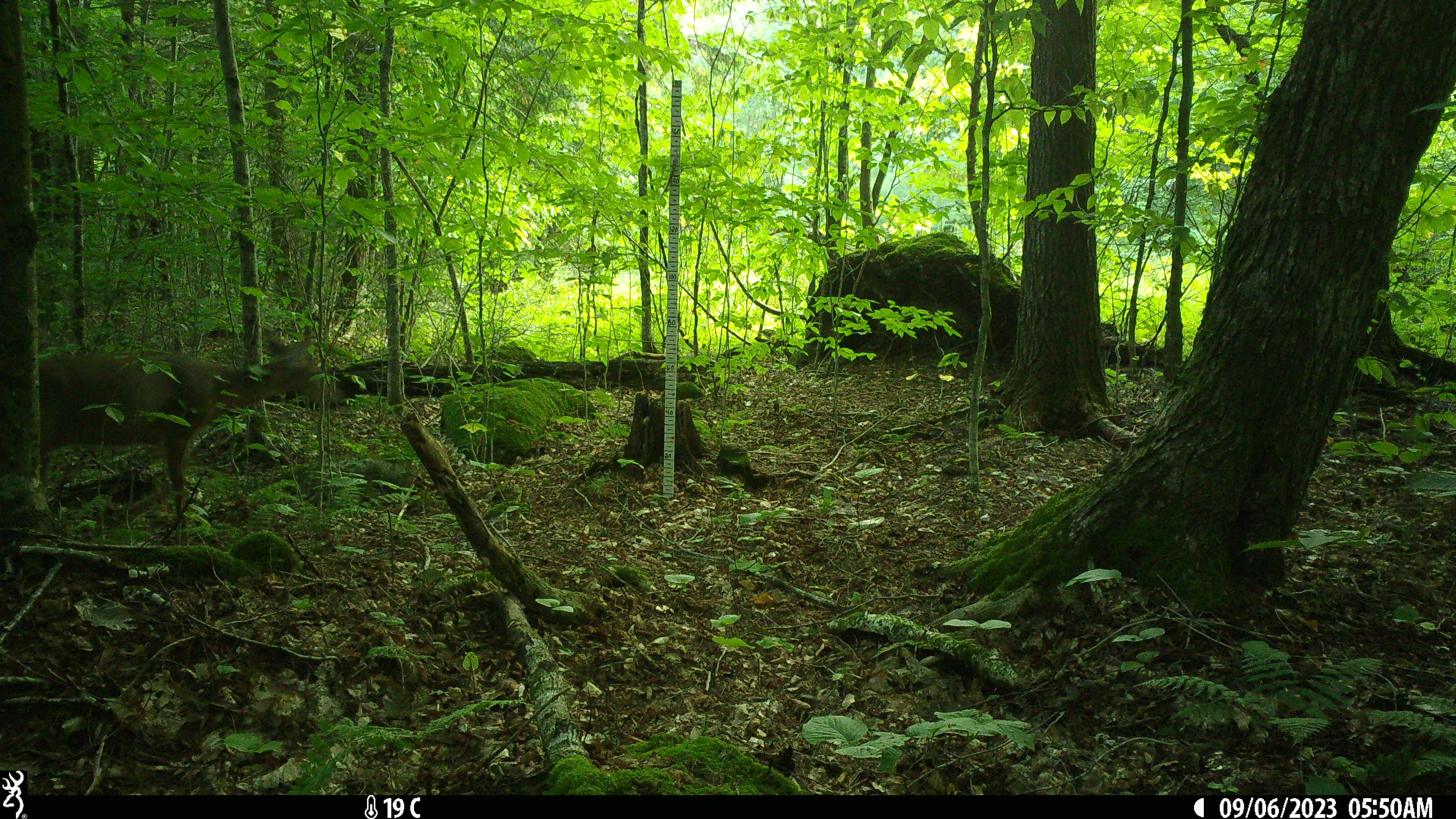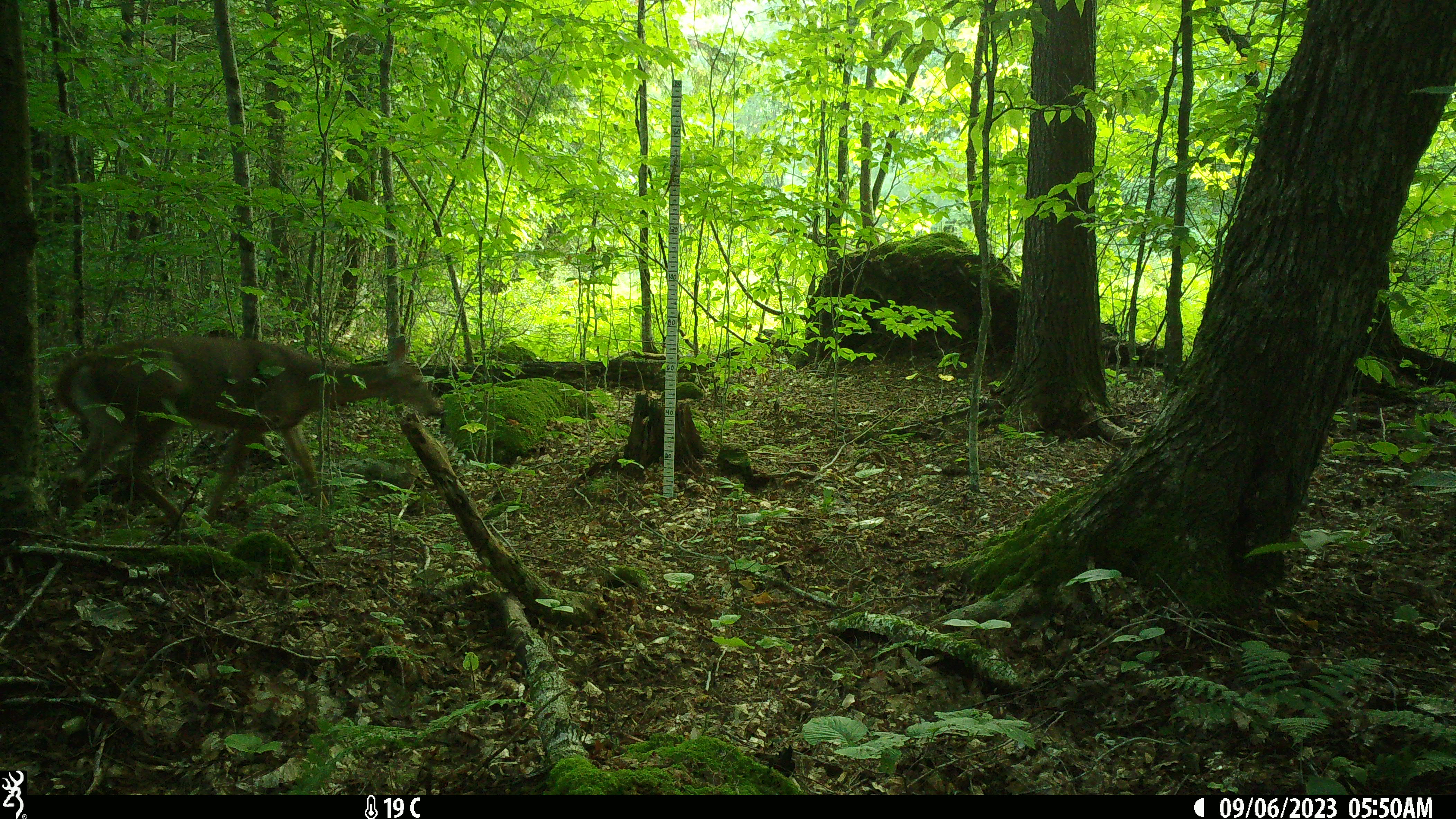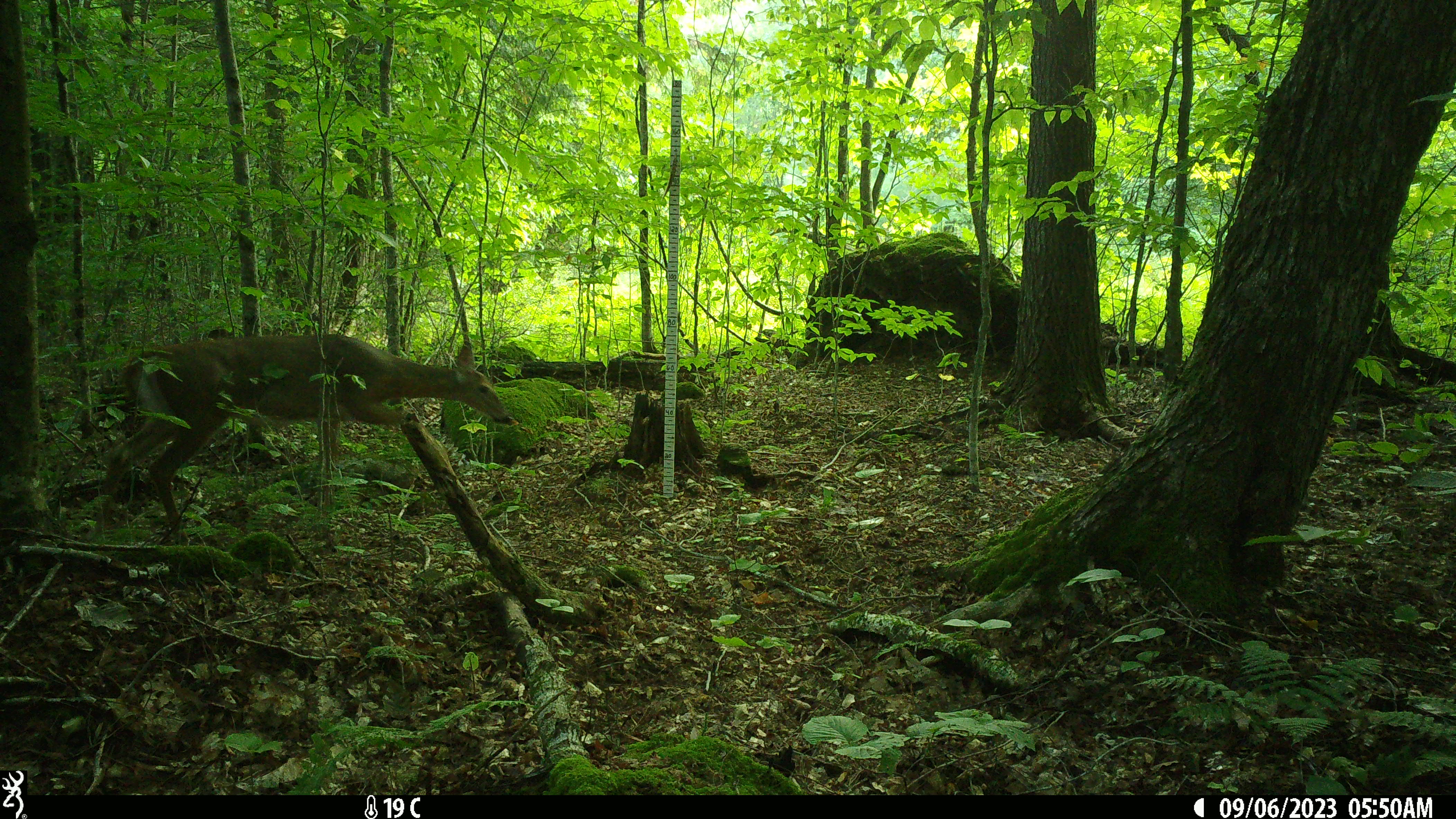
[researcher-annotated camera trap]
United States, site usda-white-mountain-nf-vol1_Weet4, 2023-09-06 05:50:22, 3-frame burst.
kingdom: Animalia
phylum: Chordata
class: Mammalia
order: Artiodactyla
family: Cervidae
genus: Odocoileus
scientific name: Odocoileus virginianus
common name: white-tailed deer